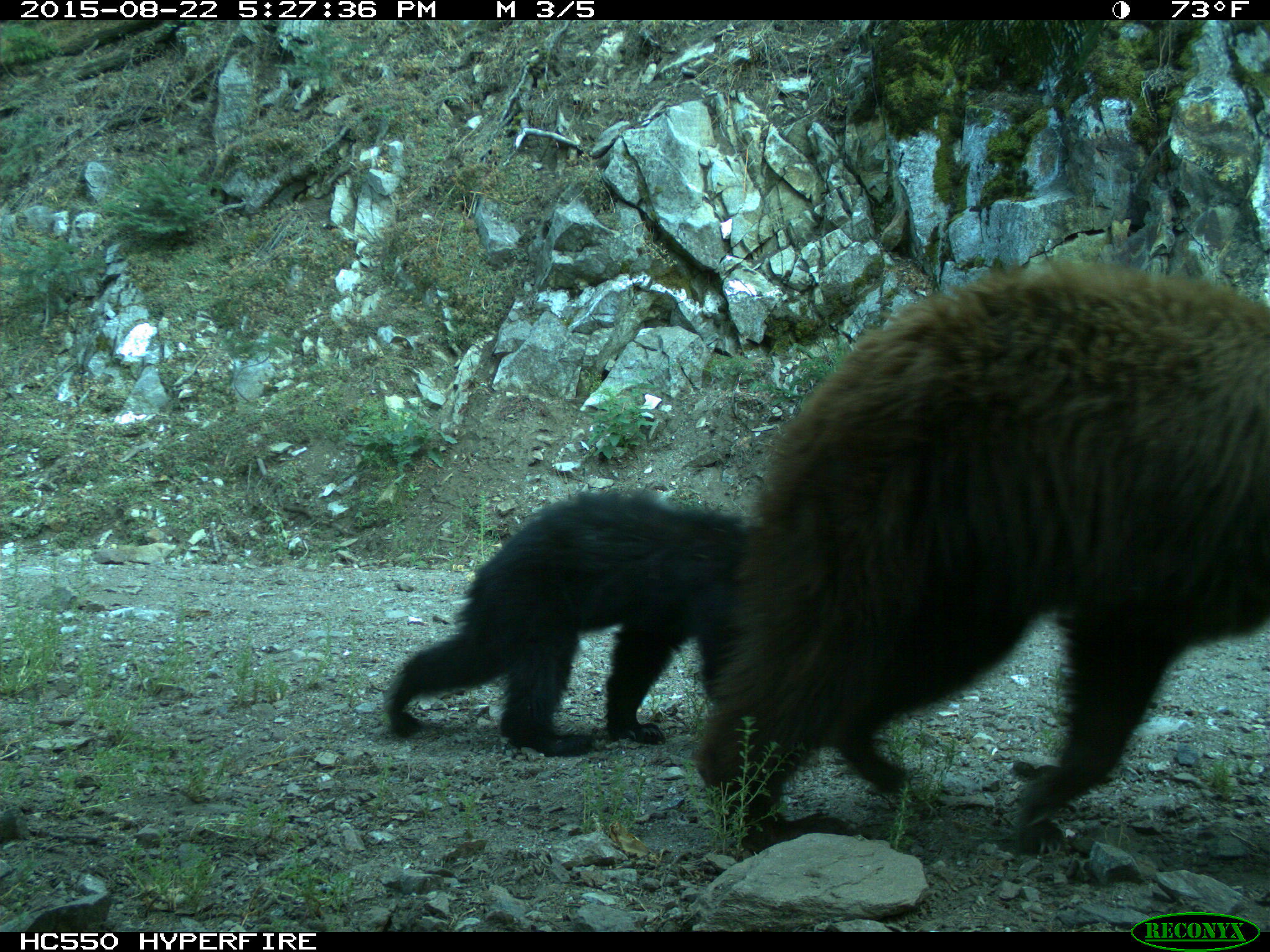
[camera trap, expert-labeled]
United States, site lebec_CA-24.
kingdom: Animalia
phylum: Chordata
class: Mammalia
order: Carnivora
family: Ursidae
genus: Ursus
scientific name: Ursus americanus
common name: american black bear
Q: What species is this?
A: Ursus americanus (american black bear).